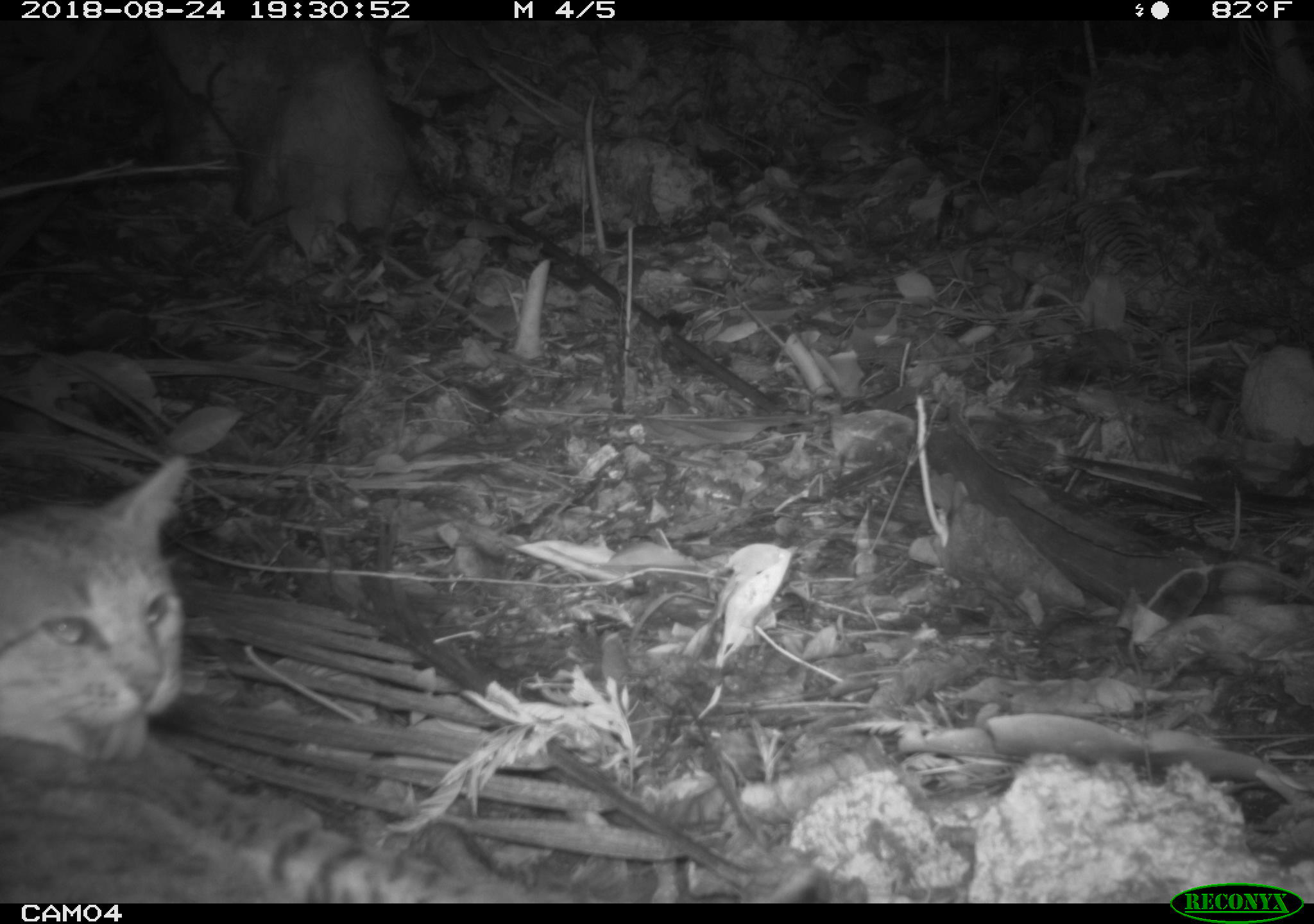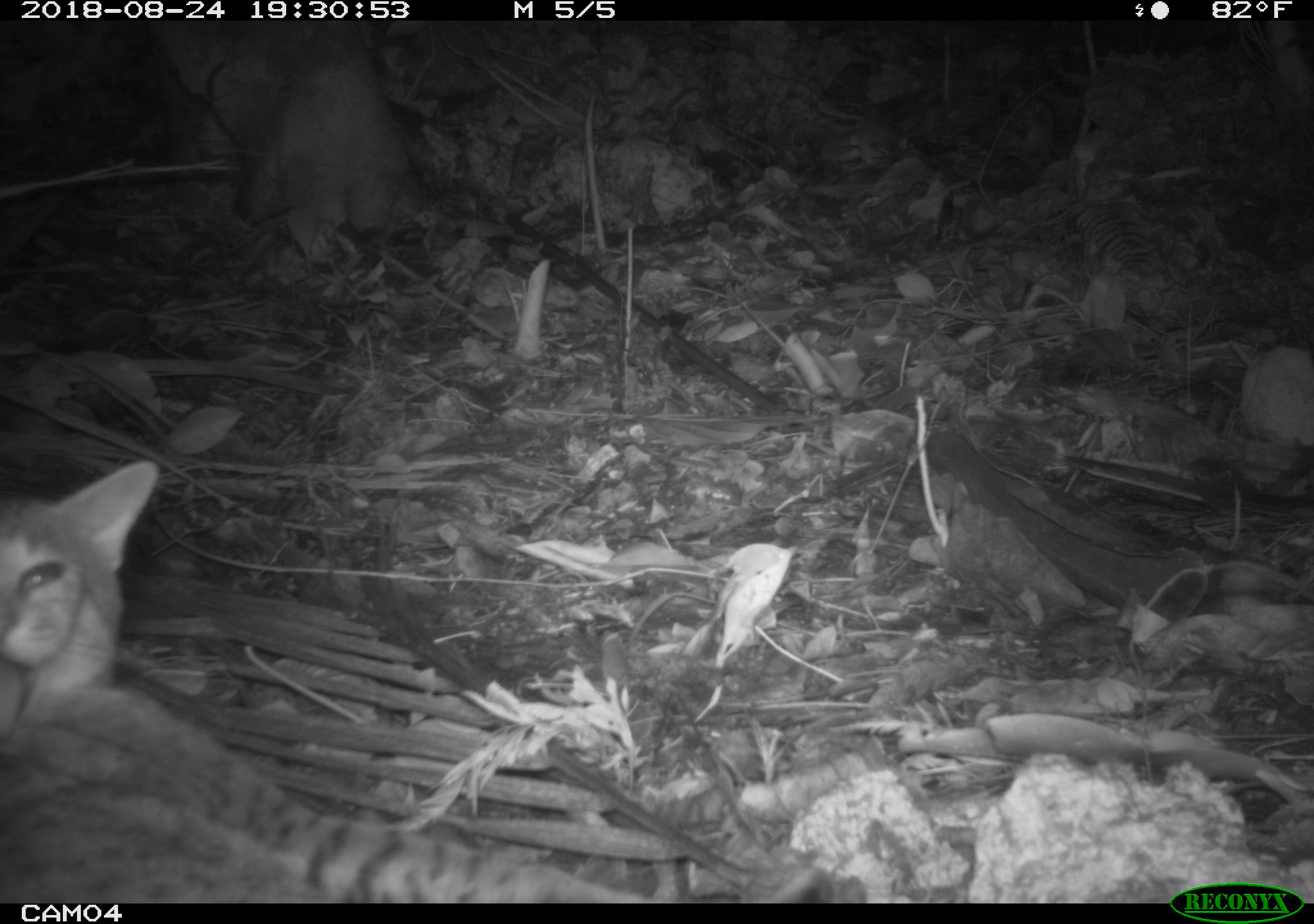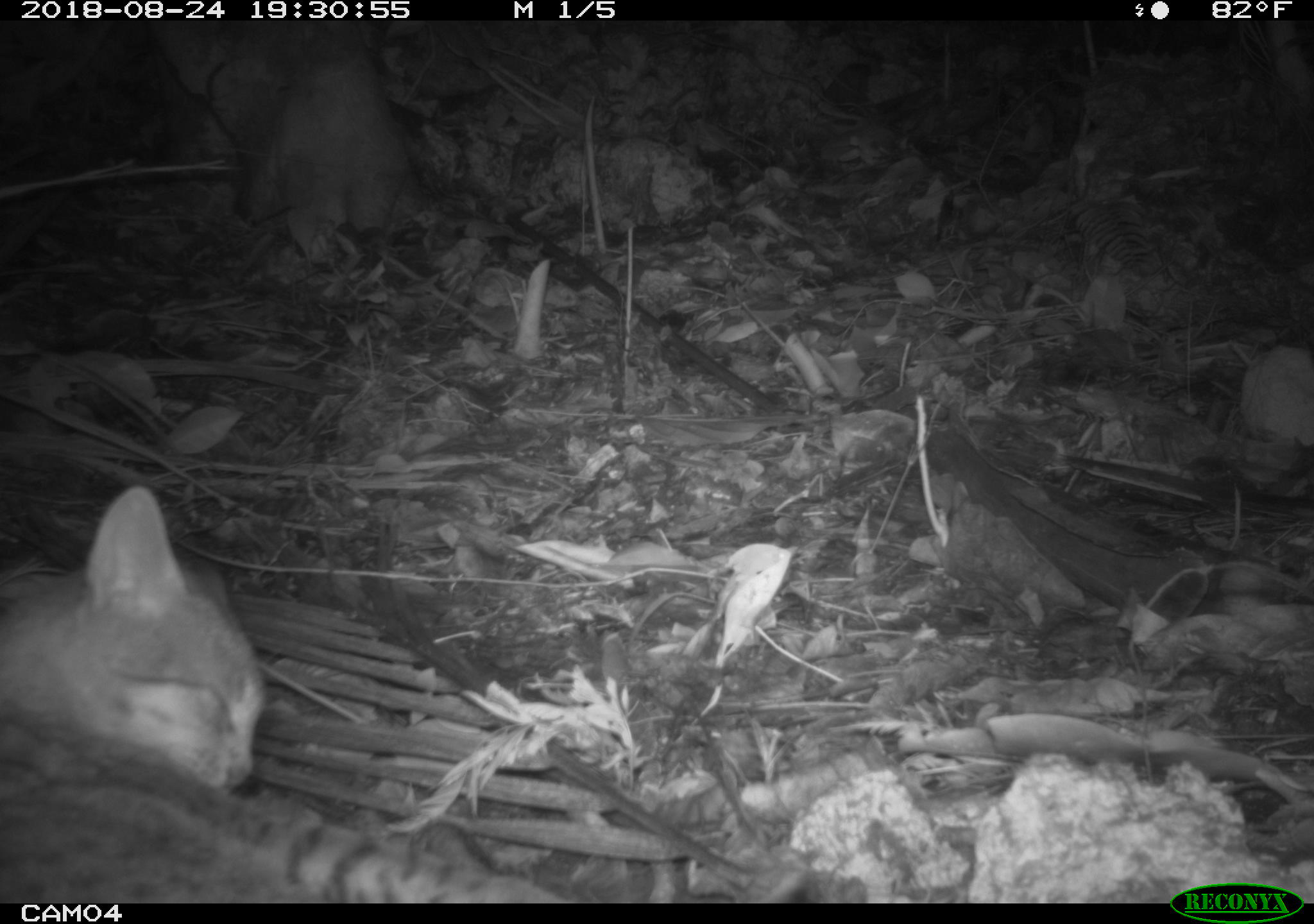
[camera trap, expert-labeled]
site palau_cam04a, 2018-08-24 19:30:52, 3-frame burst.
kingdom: Animalia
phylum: Chordata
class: Mammalia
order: Carnivora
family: Felidae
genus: Felis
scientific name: Felis catus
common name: cat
Cat (Felis catus).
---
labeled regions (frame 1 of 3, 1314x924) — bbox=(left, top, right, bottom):
cat: bbox=(2, 450, 573, 909)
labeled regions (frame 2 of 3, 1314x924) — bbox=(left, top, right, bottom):
cat: bbox=(0, 456, 657, 900)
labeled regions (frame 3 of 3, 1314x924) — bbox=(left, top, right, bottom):
cat: bbox=(0, 479, 588, 907)